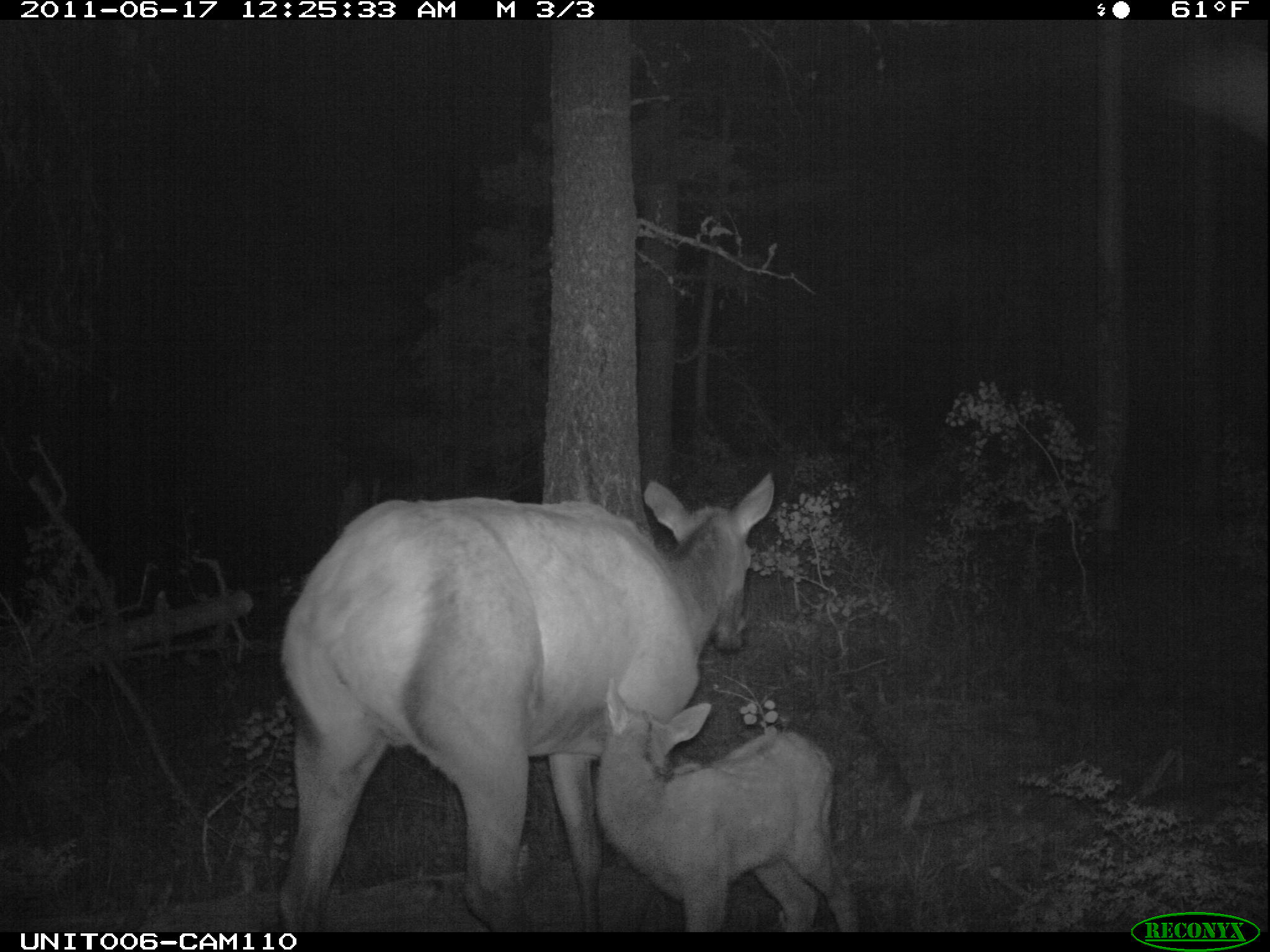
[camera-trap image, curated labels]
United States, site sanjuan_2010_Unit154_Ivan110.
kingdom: Animalia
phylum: Chordata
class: Mammalia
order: Artiodactyla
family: Cervidae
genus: Cervus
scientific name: Cervus elaphus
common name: red deer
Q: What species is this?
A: Cervus elaphus (red deer).